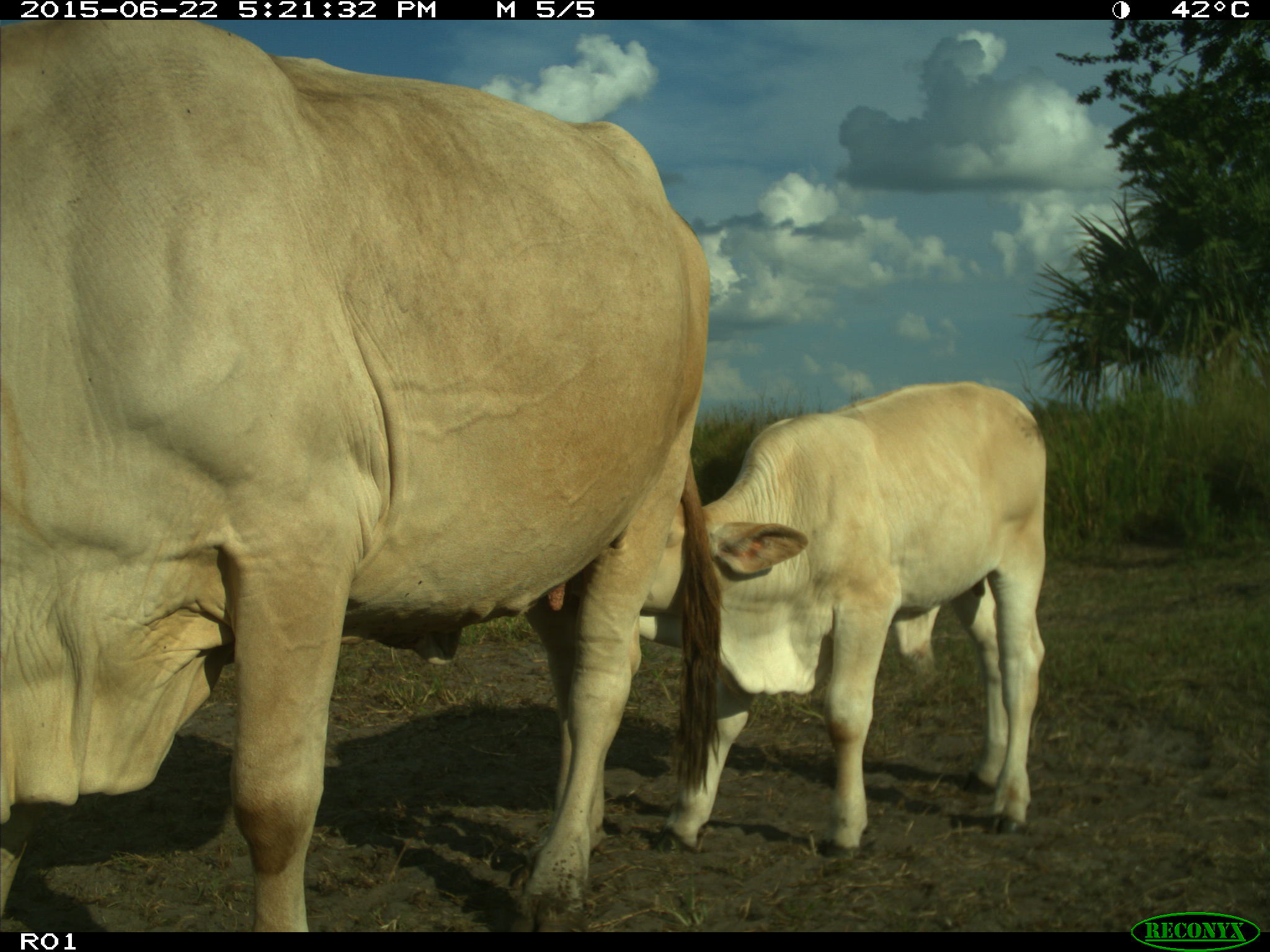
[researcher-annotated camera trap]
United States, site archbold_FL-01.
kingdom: Animalia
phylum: Chordata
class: Mammalia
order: Artiodactyla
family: Bovidae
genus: Bos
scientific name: Bos taurus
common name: domestic cow